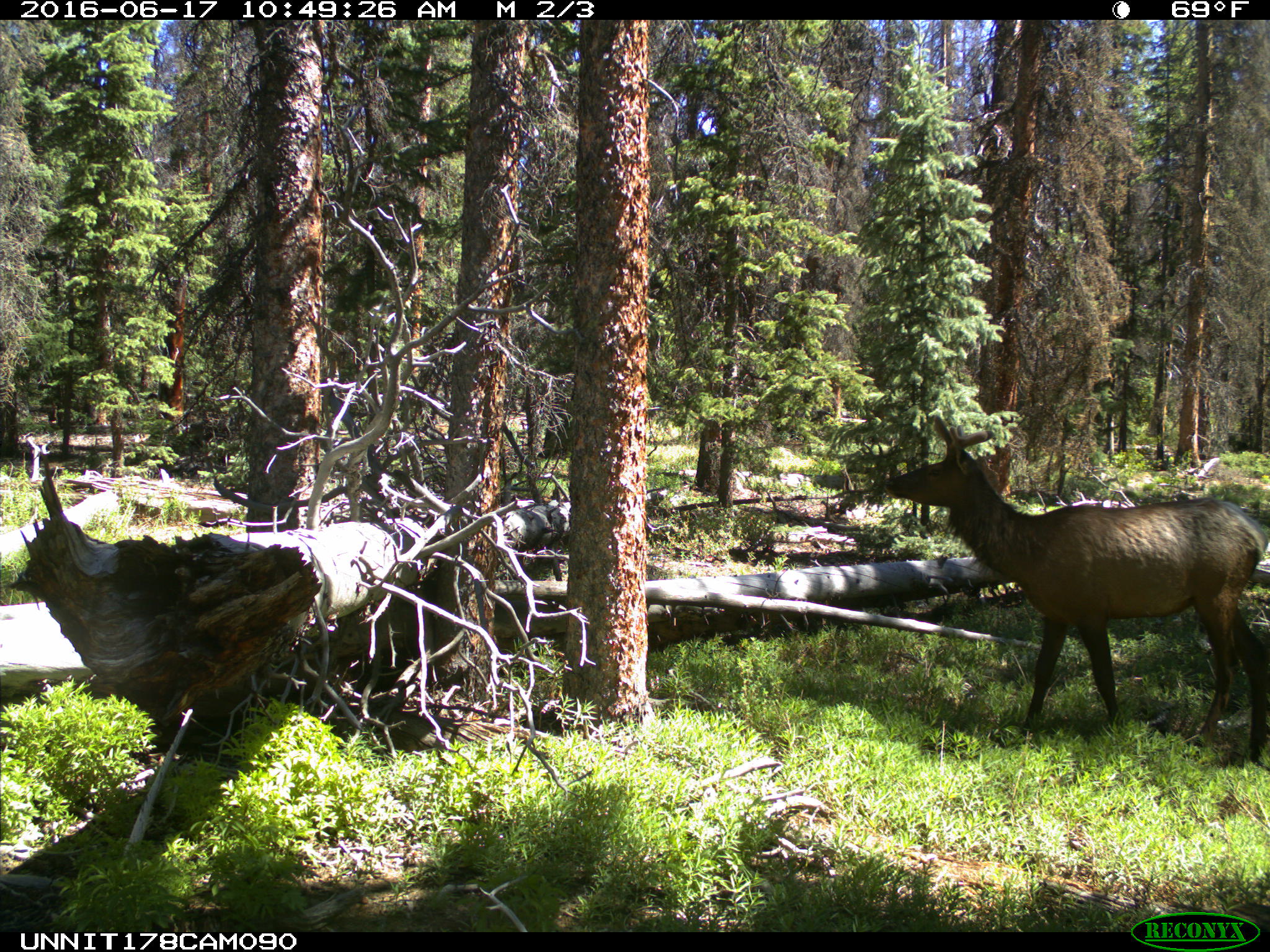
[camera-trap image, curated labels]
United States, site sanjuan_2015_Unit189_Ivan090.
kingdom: Animalia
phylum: Chordata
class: Mammalia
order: Artiodactyla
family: Cervidae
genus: Cervus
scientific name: Cervus elaphus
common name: red deer